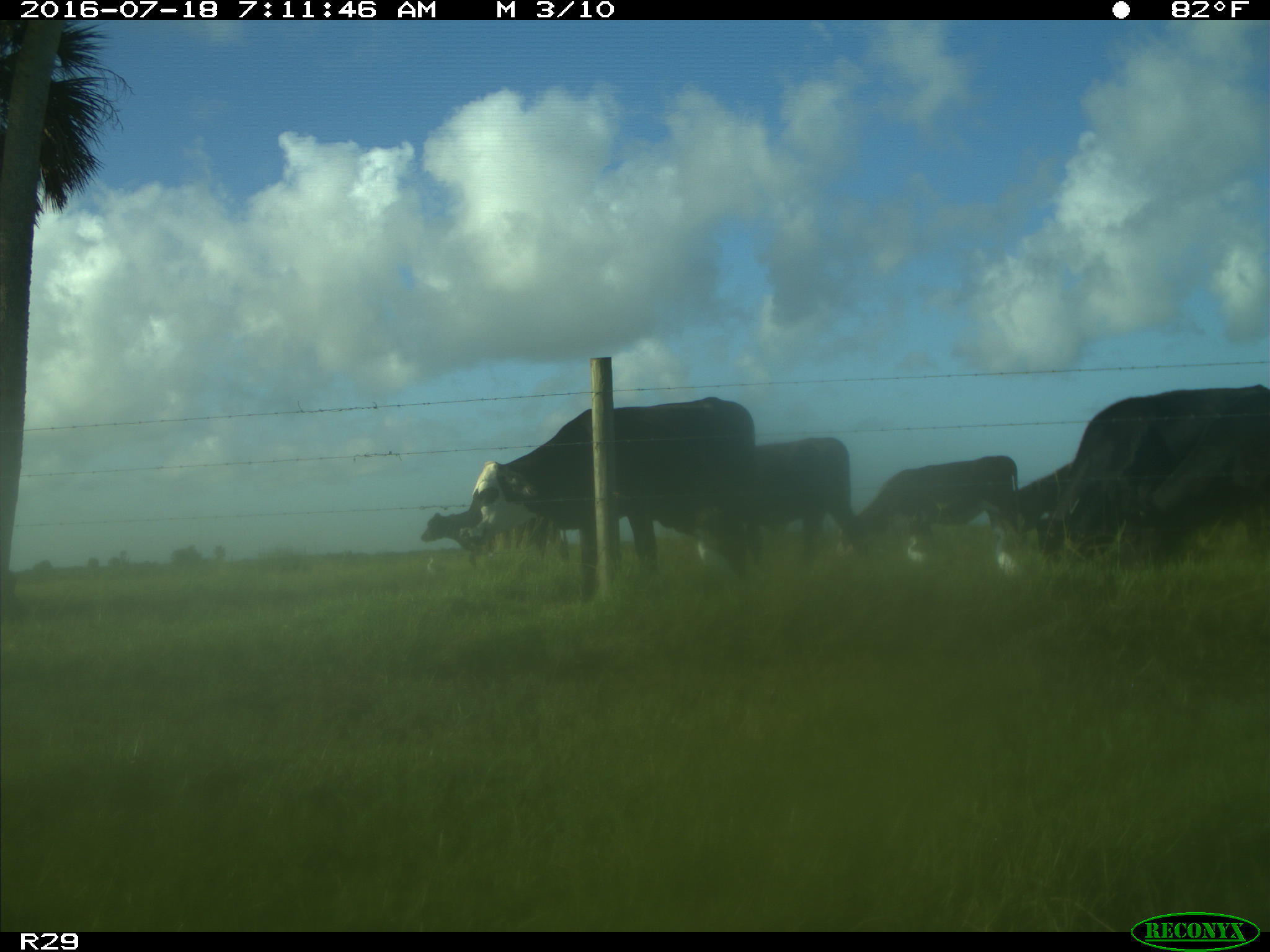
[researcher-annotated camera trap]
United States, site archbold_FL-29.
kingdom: Animalia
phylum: Chordata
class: Mammalia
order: Artiodactyla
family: Bovidae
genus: Bos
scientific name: Bos taurus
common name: domestic cow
Bos taurus (domestic cow).